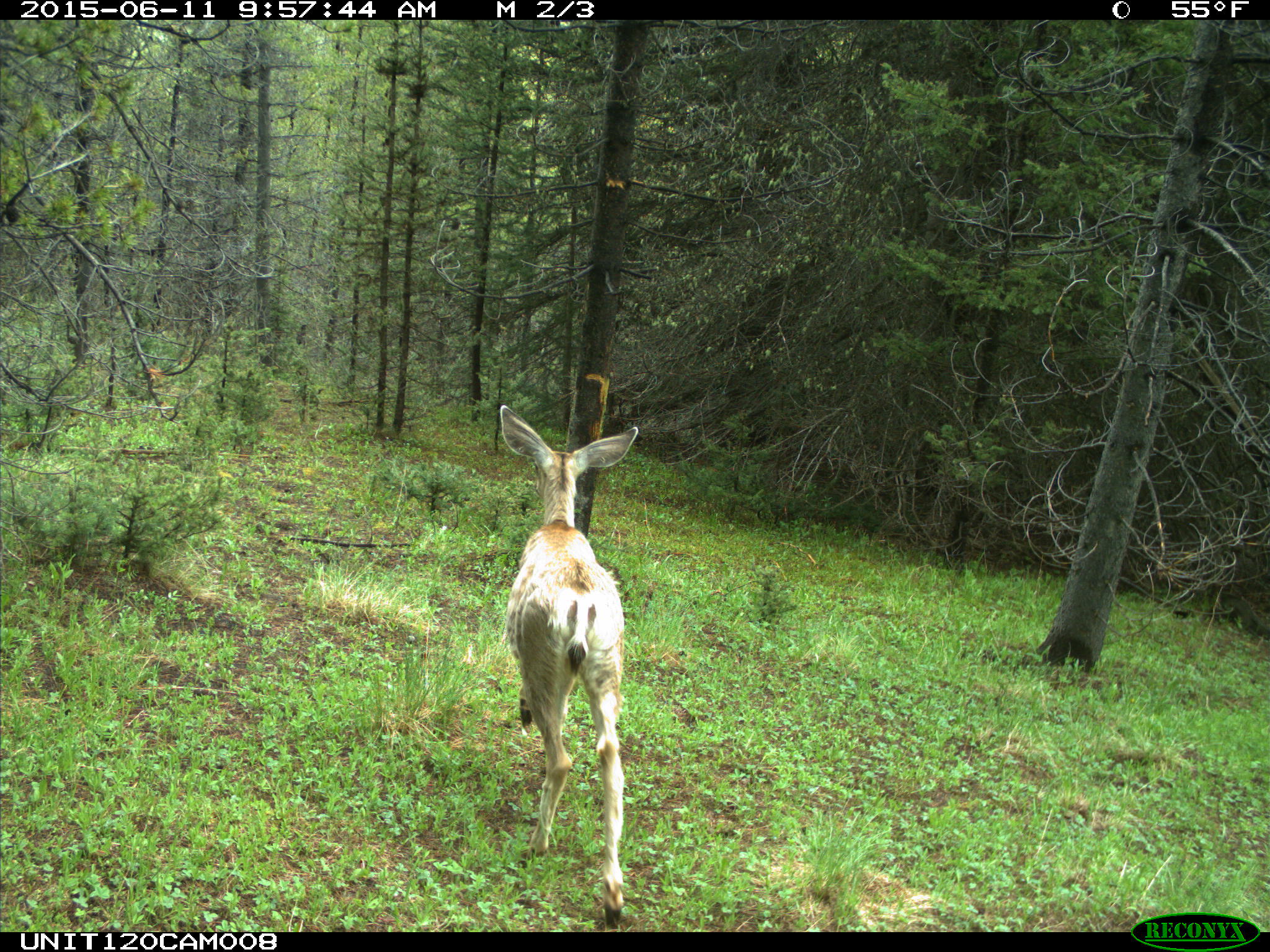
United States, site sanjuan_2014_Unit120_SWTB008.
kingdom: Animalia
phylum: Chordata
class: Mammalia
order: Artiodactyla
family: Cervidae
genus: Odocoileus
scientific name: Odocoileus hemionus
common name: mule deer